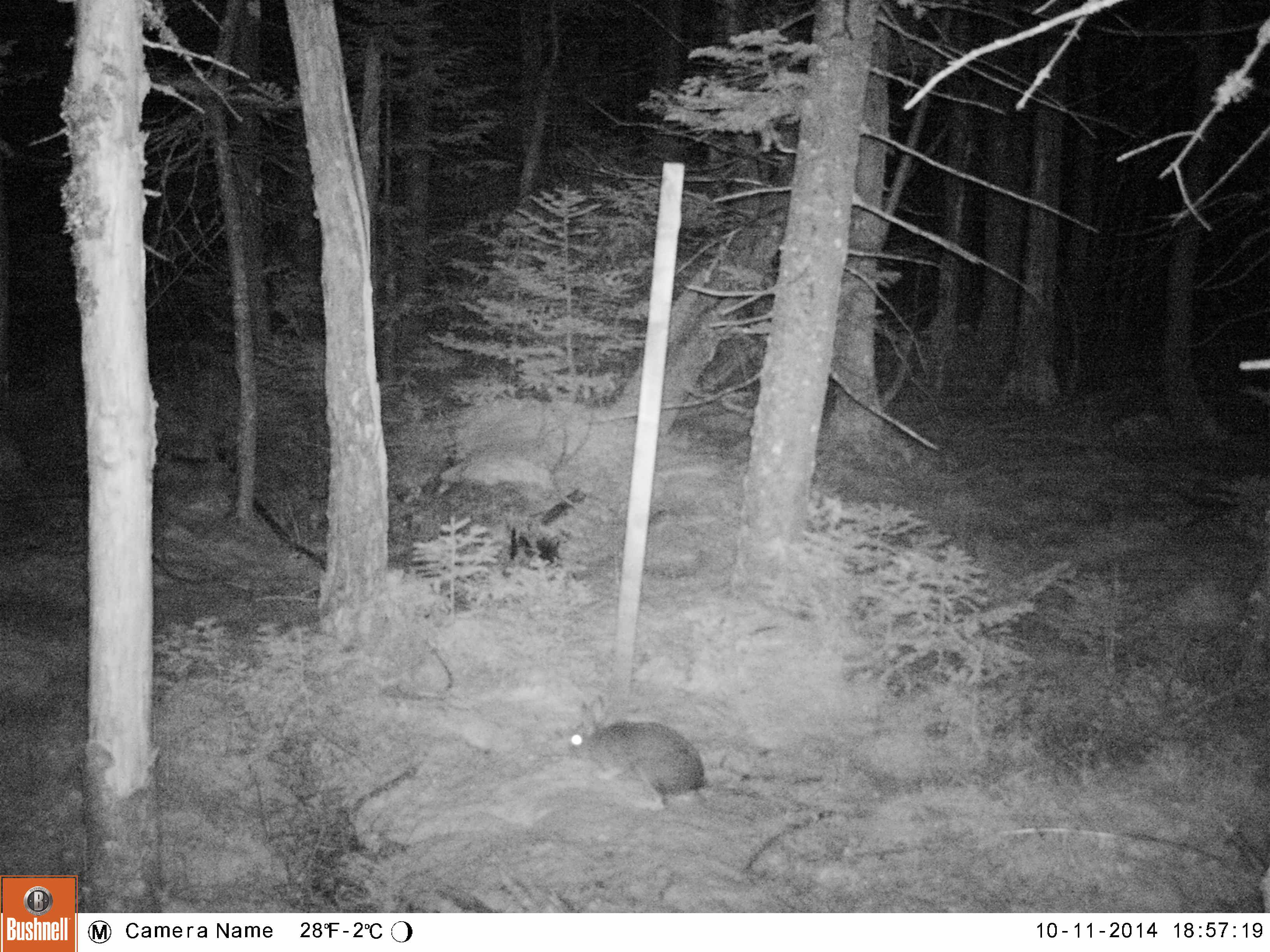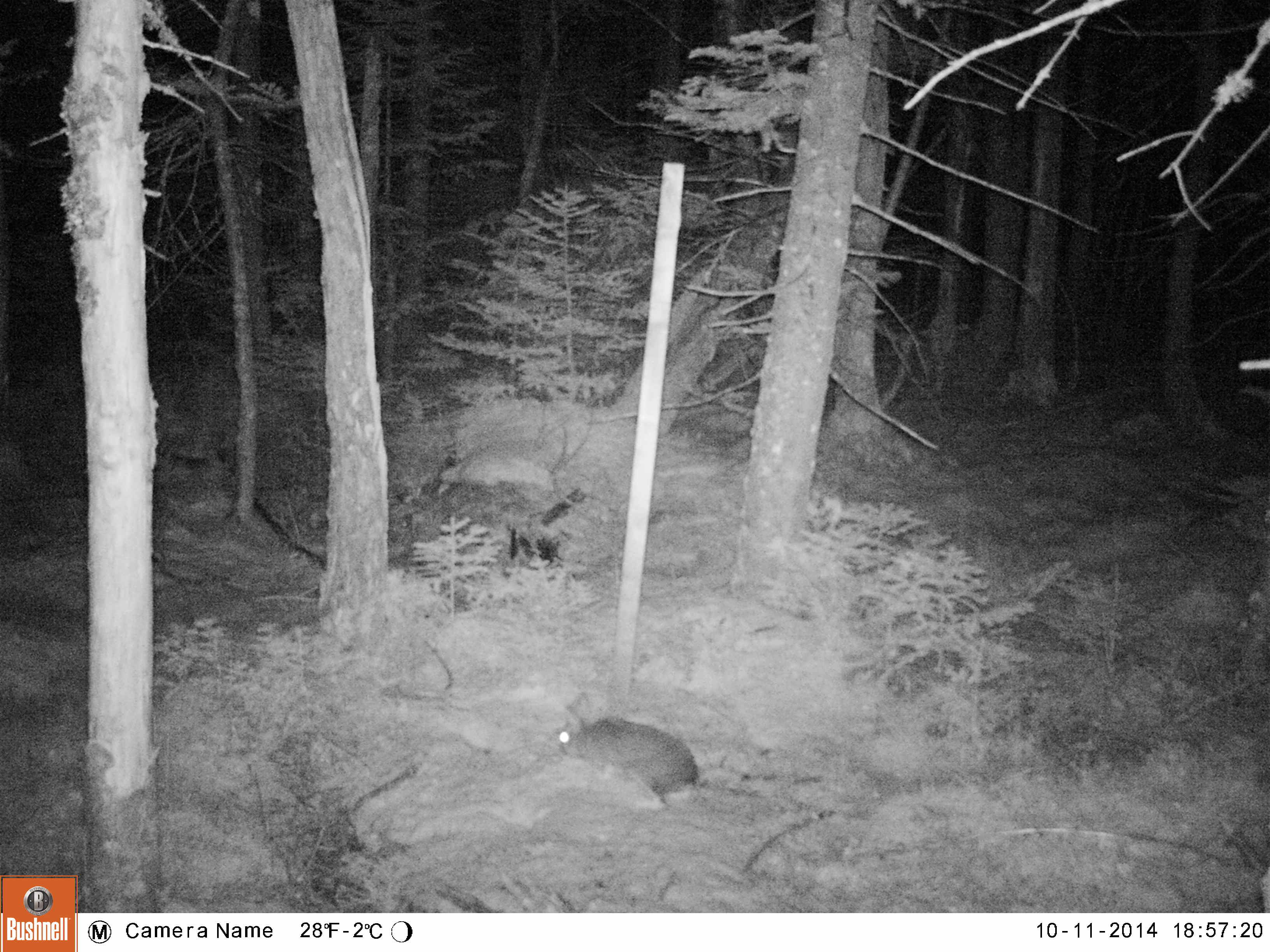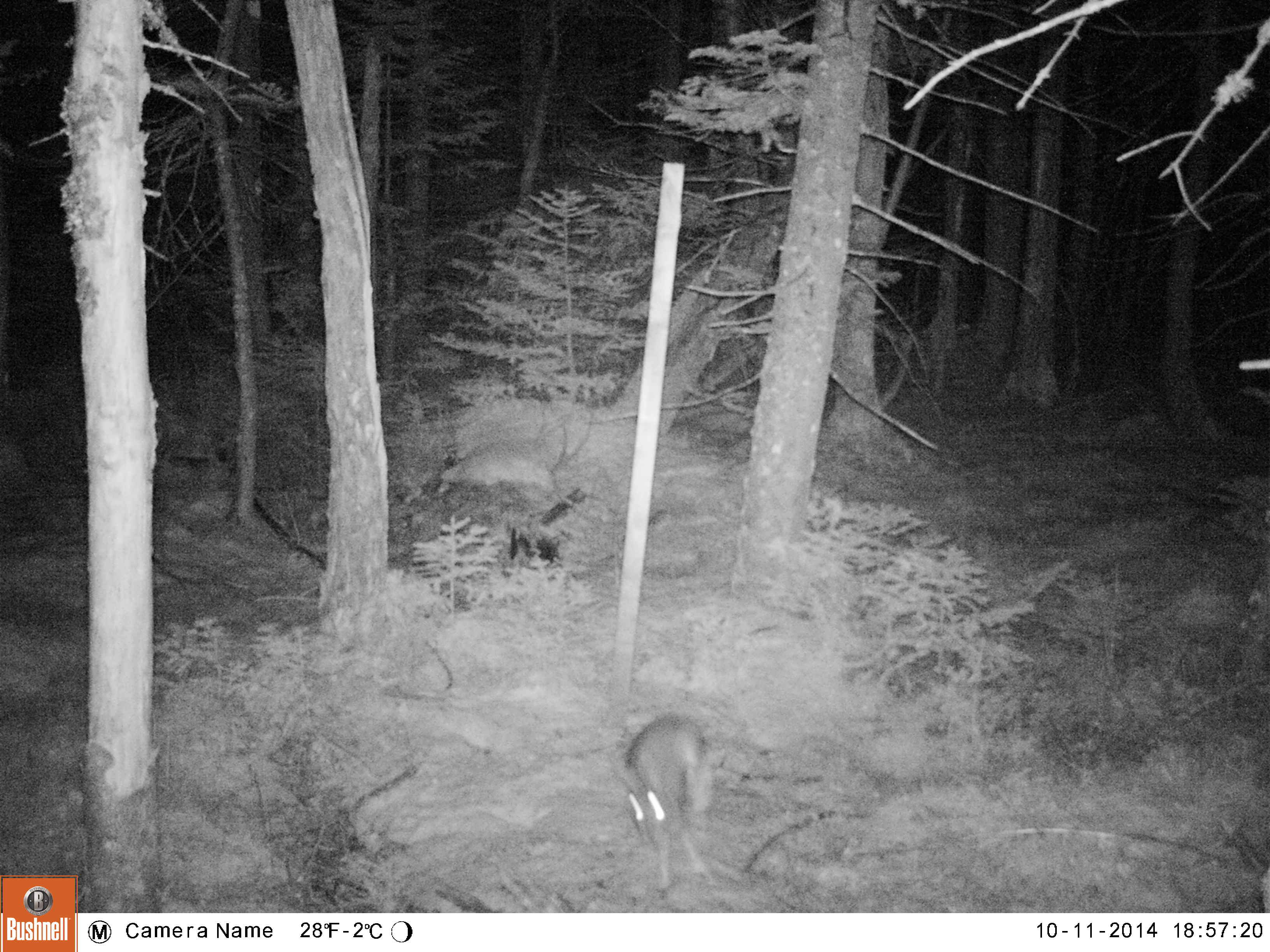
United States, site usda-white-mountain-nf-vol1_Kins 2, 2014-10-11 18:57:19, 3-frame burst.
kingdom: Animalia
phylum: Chordata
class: Mammalia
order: Lagomorpha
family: Leporidae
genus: Lepus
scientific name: Lepus americanus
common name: snowshoe hare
Snowshoe hare (Lepus americanus).